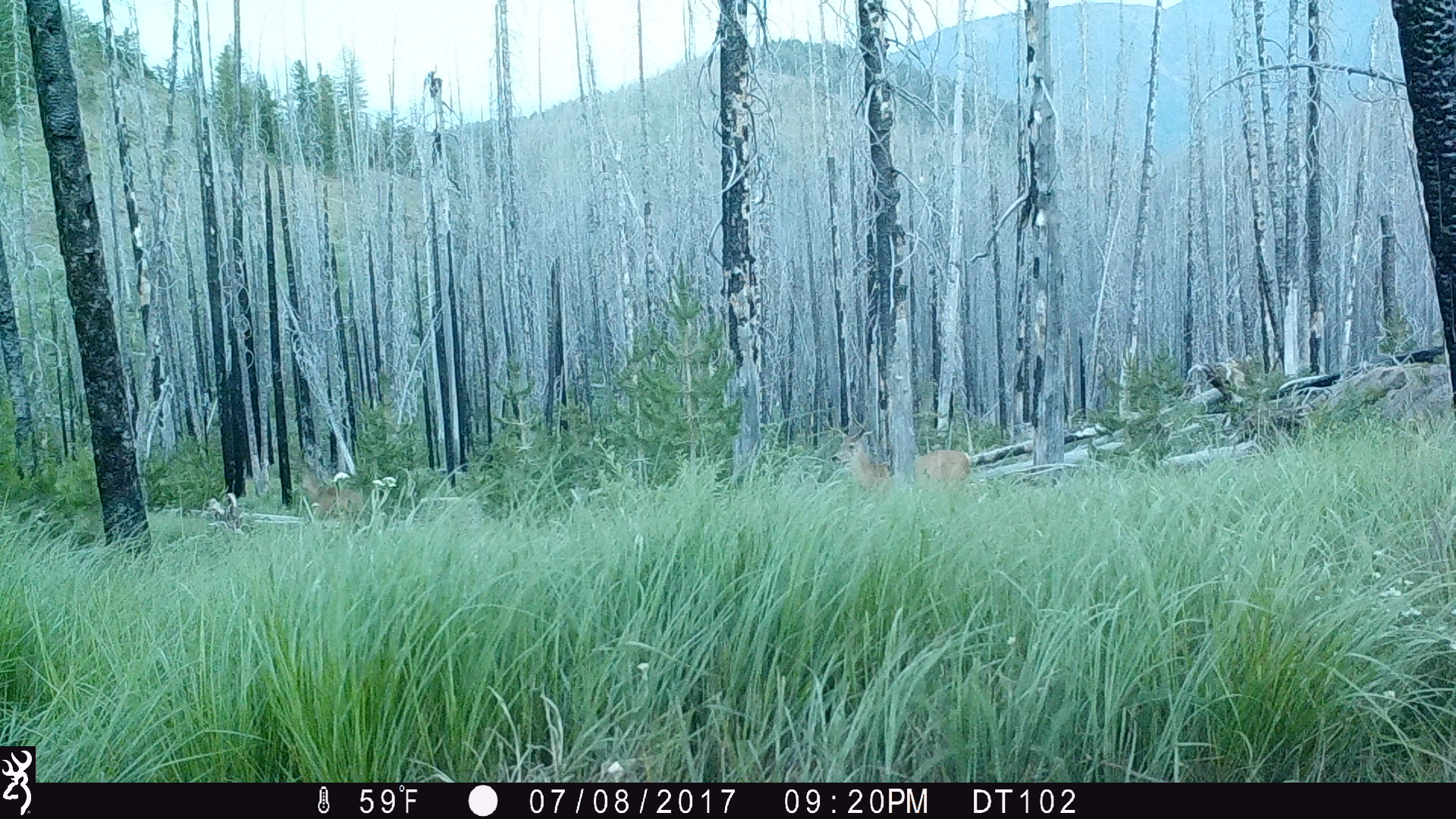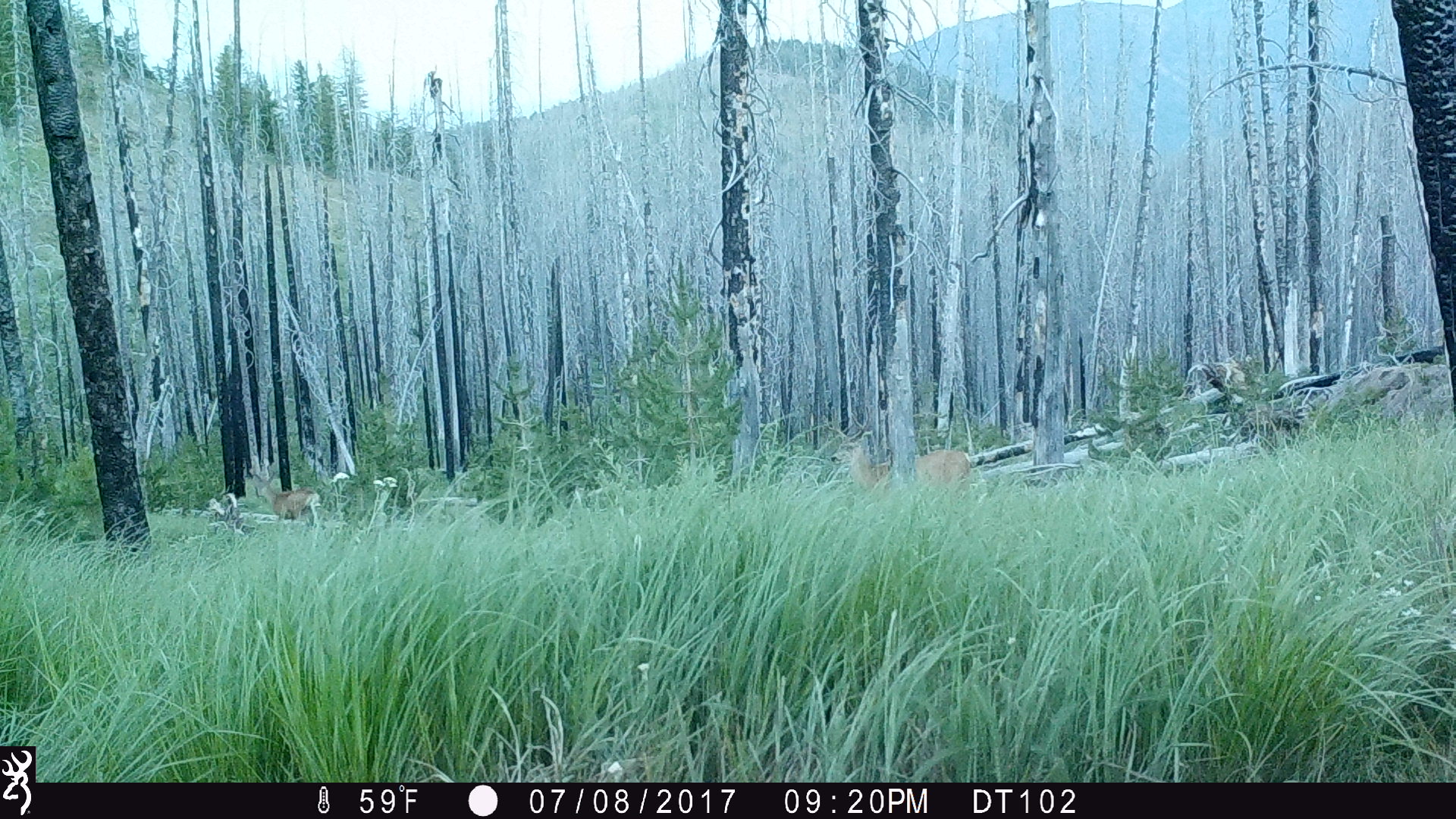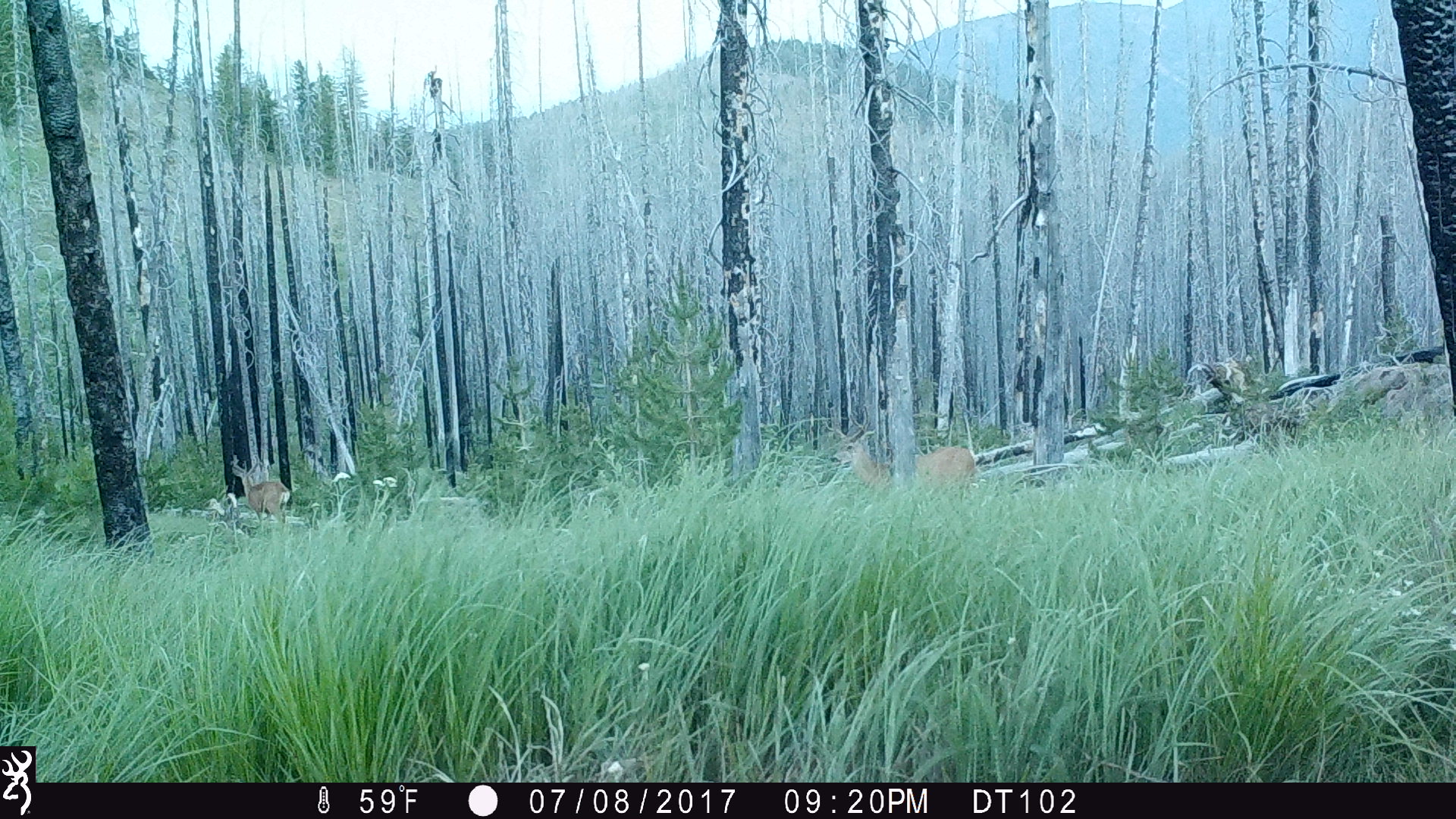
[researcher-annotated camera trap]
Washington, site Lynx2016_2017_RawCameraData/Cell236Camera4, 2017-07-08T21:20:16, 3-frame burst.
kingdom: Animalia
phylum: Chordata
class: Mammalia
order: Artiodactyla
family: Cervidae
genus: Odocoileus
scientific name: Odocoileus hemionus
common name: mule deer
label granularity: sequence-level